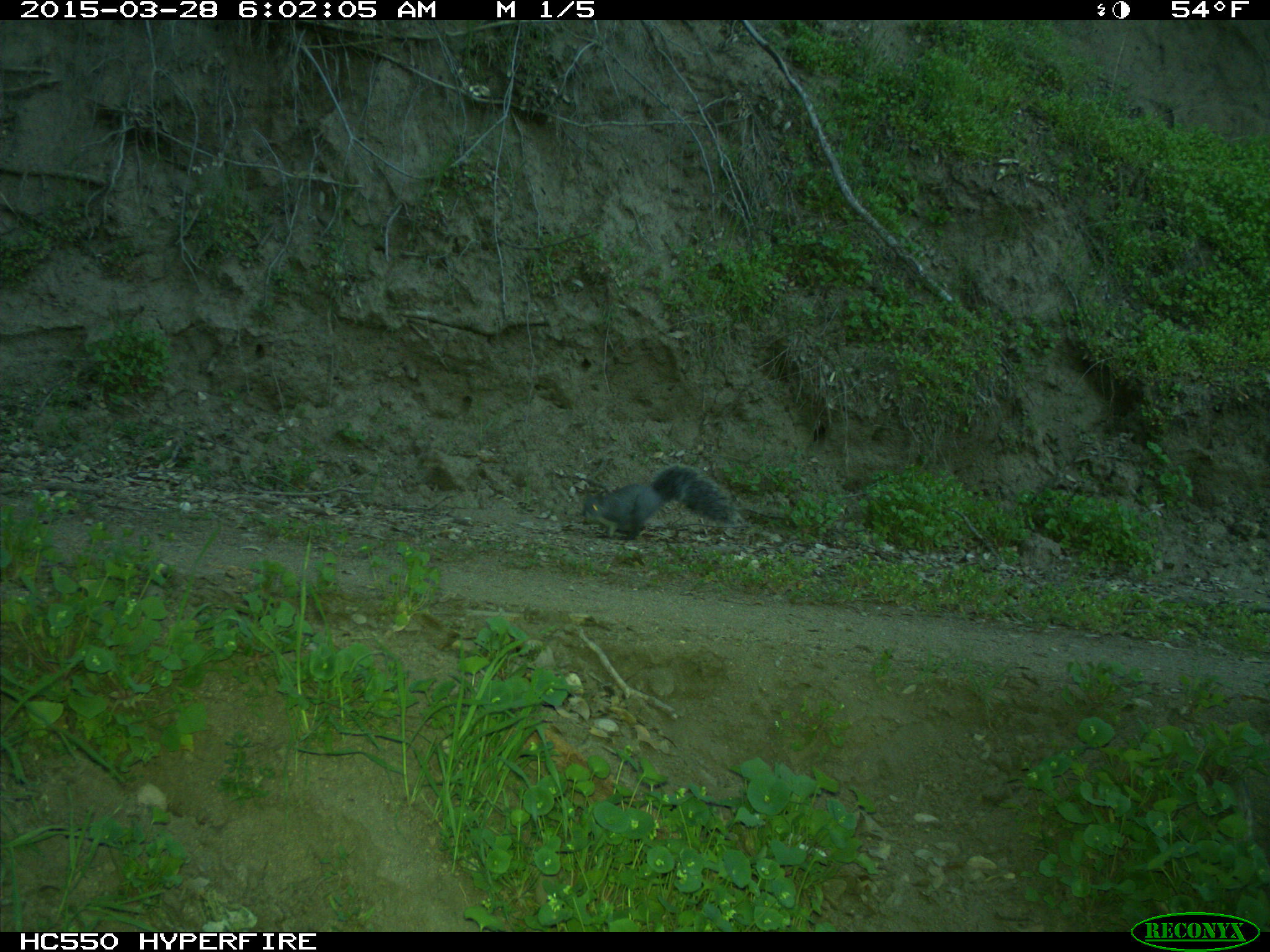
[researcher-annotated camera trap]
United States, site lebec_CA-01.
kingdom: Animalia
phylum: Chordata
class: Mammalia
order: Rodentia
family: Sciuridae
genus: Sciurus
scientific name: Sciurus carolinensis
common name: eastern gray squirrel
Sciurus carolinensis (eastern gray squirrel).